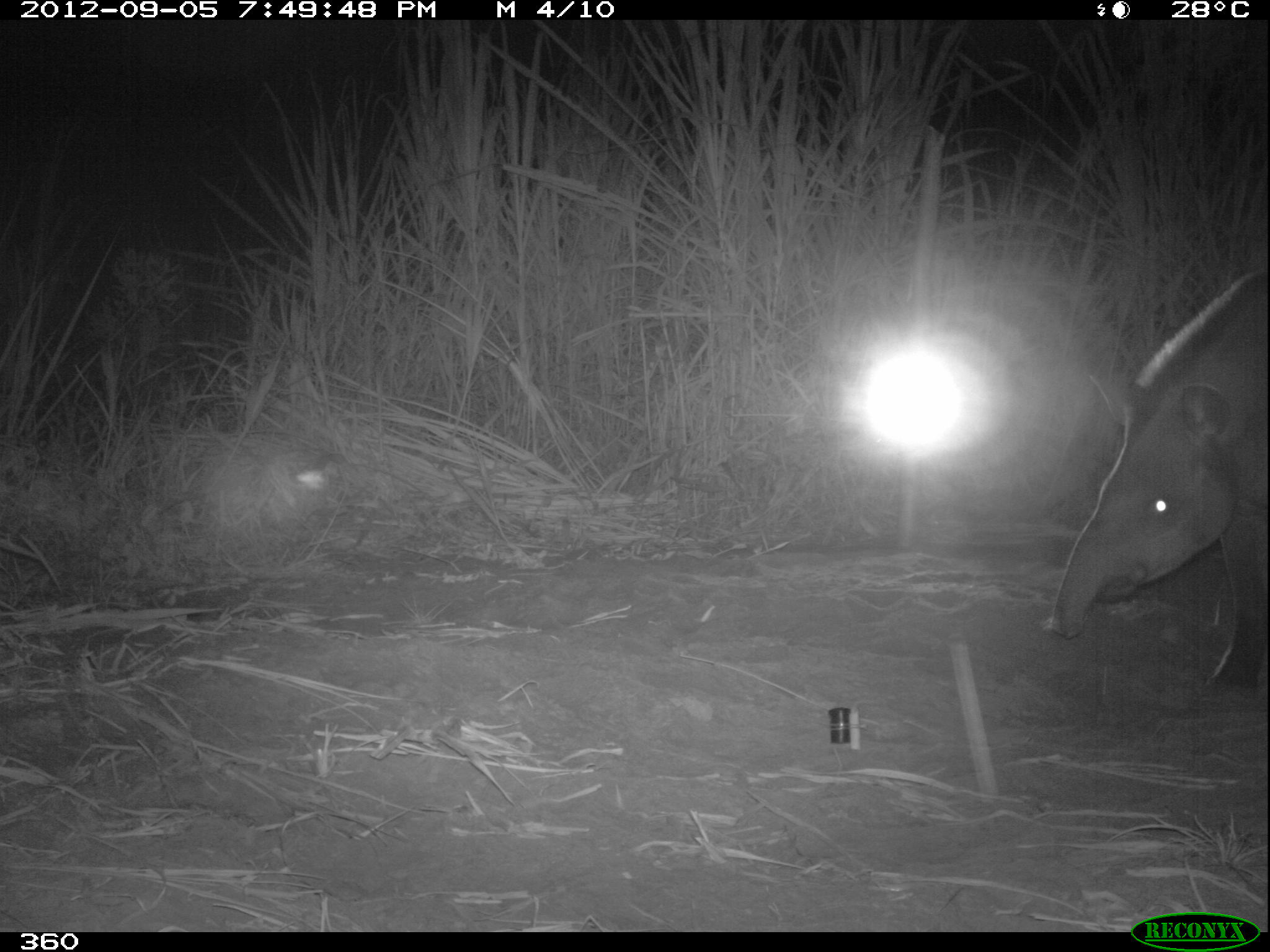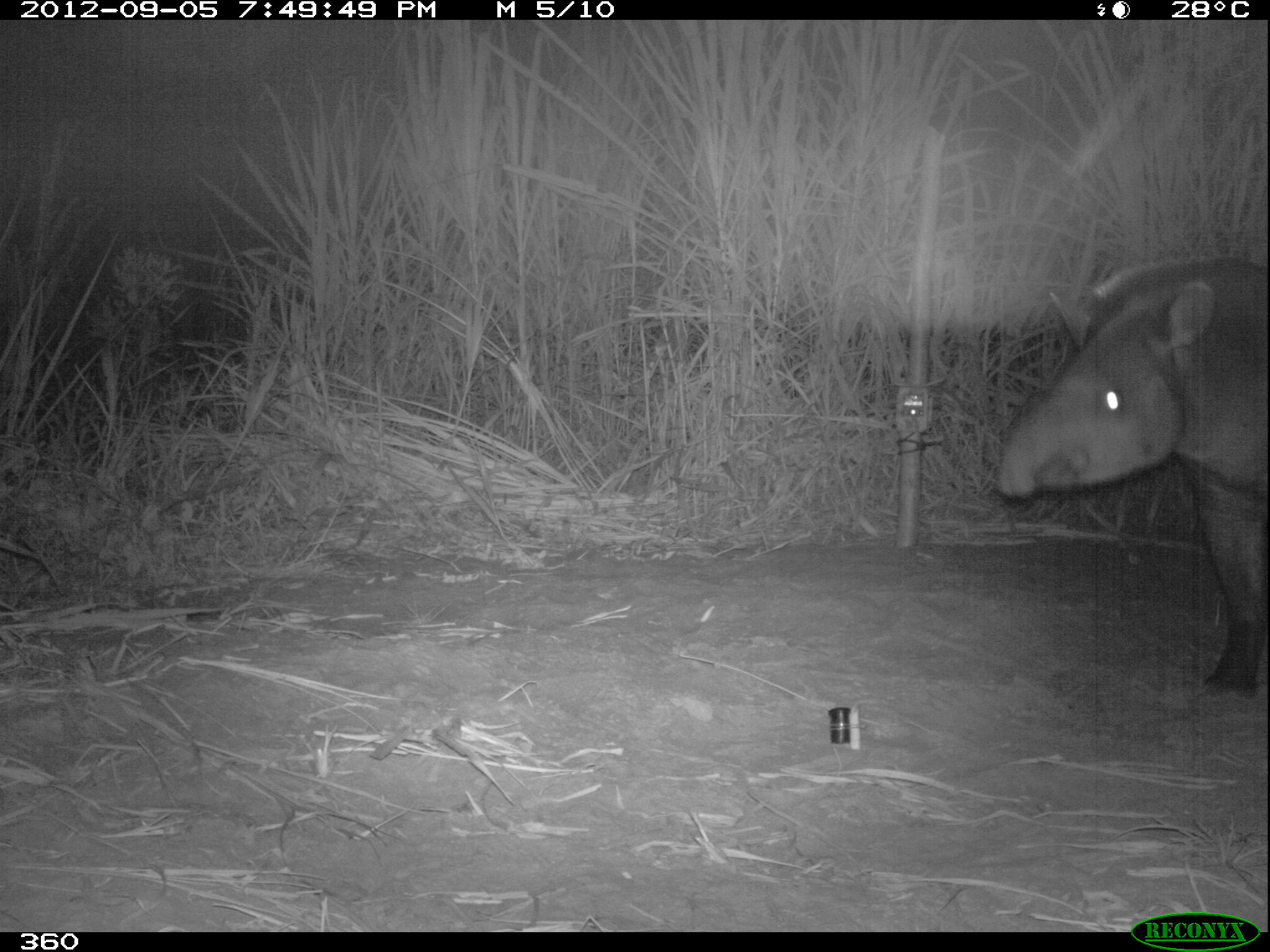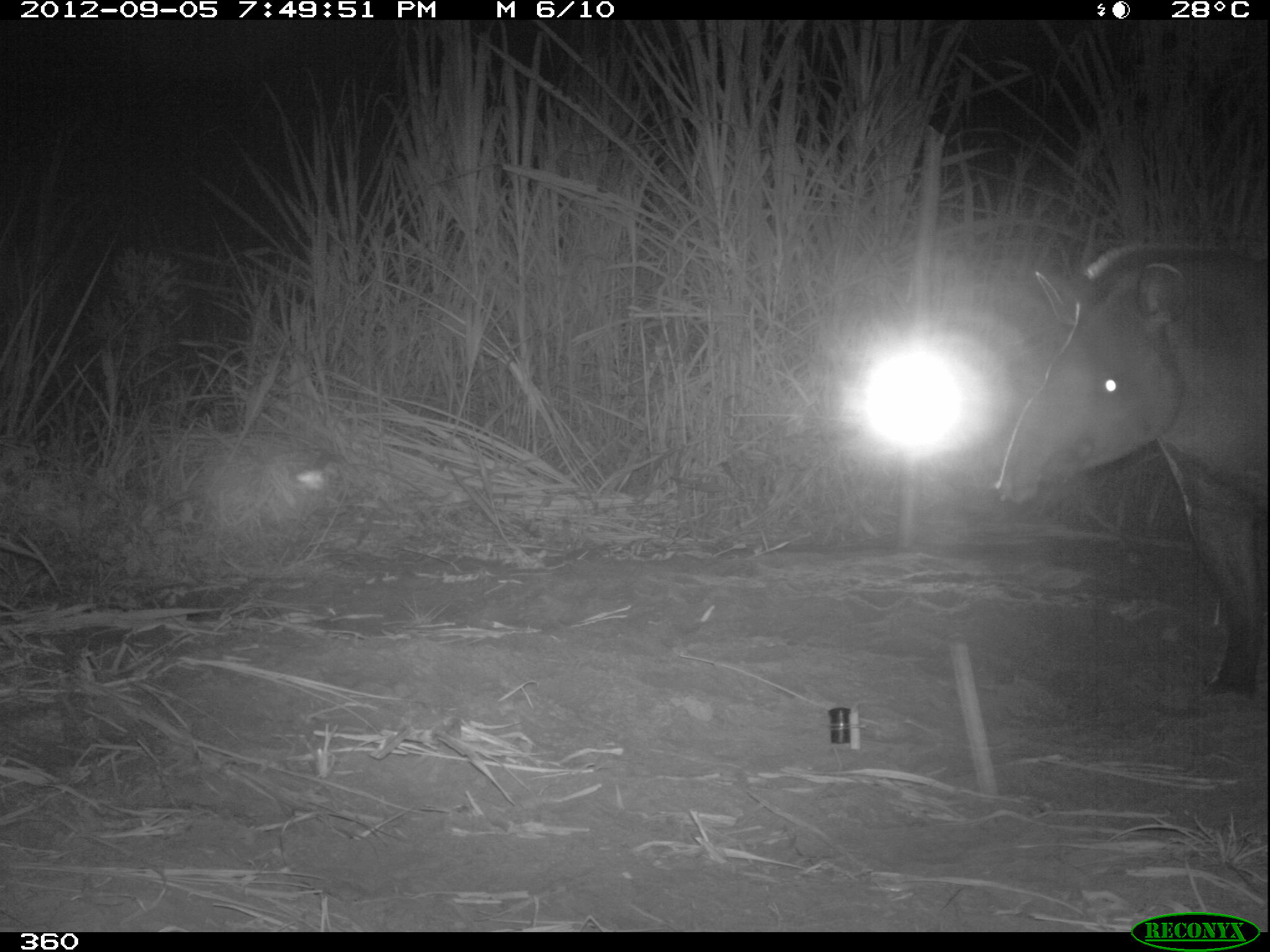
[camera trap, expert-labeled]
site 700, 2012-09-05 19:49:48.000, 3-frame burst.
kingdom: Animalia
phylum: Chordata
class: Mammalia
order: Perissodactyla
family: Tapiridae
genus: Tapirus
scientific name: Tapirus terrestris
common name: south american tapir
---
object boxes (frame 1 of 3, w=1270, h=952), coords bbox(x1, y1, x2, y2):
tapirus terrestris: bbox(1043, 261, 1270, 691)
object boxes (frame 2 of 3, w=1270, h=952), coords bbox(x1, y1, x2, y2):
tapirus terrestris: bbox(992, 254, 1266, 700)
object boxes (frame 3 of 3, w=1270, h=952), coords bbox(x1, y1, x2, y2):
tapirus terrestris: bbox(994, 240, 1268, 698)